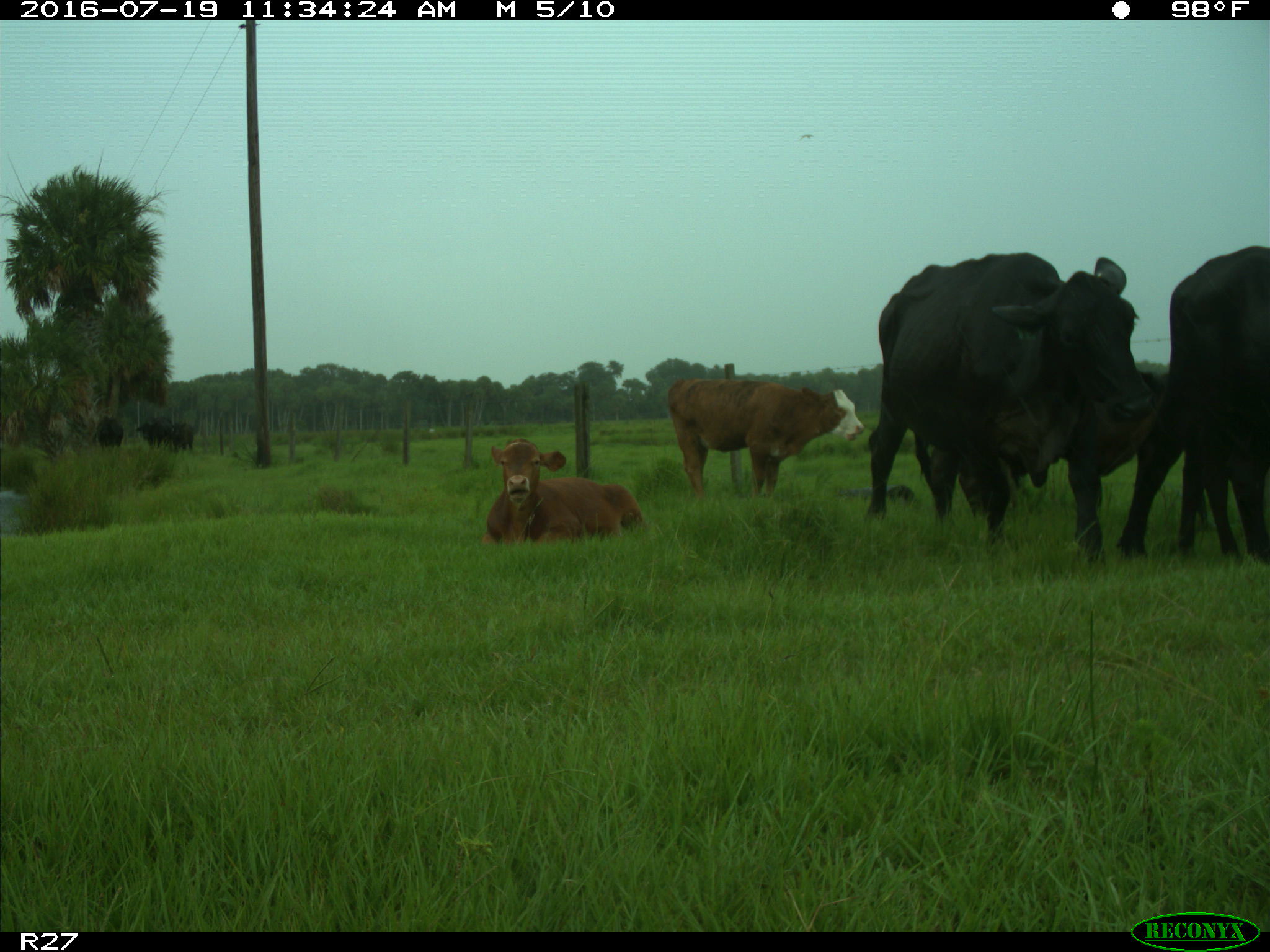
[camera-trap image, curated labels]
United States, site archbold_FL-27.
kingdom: Animalia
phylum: Chordata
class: Mammalia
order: Artiodactyla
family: Bovidae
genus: Bos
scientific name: Bos taurus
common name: domestic cow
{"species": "Bos taurus (domestic cow)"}